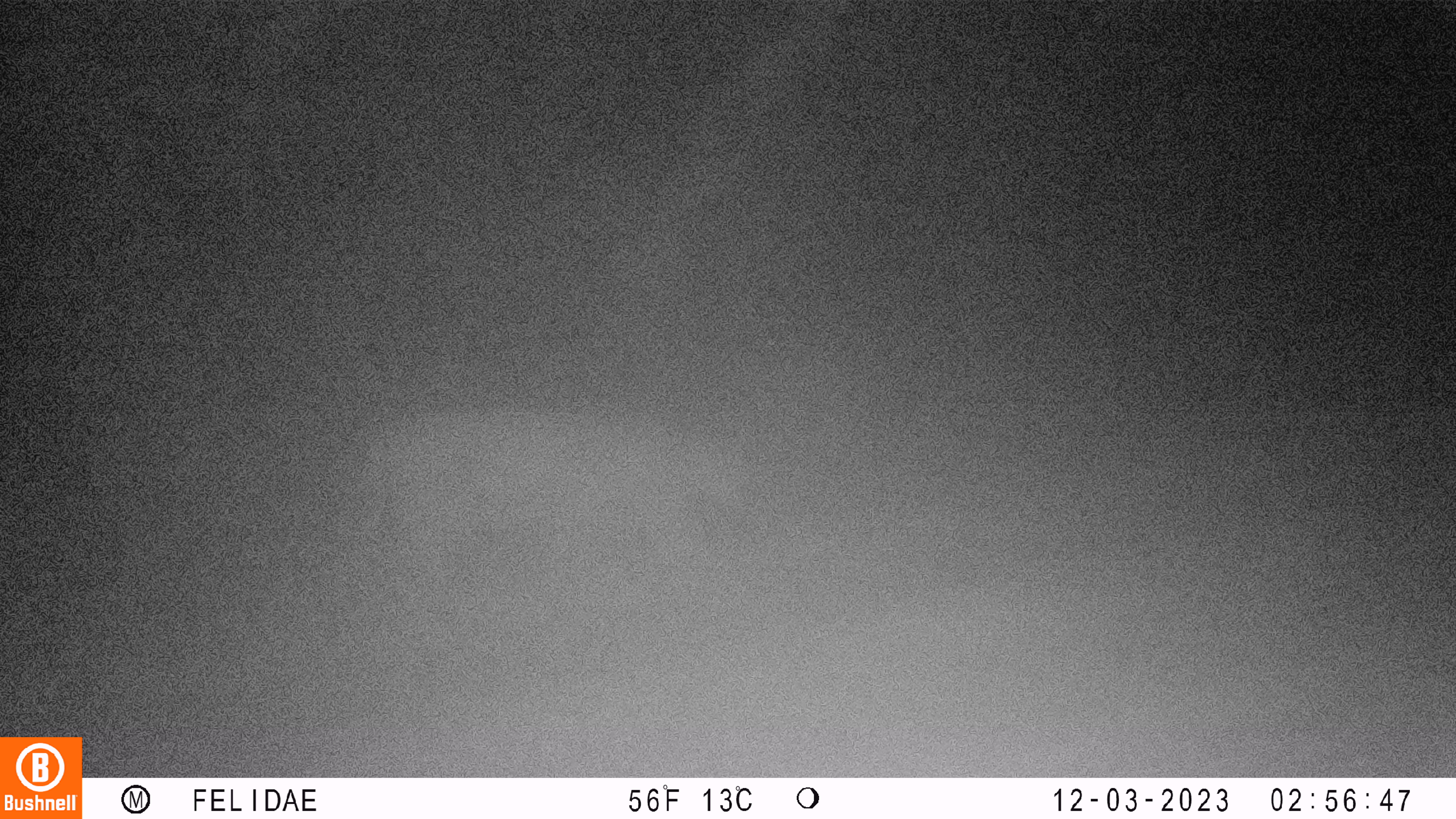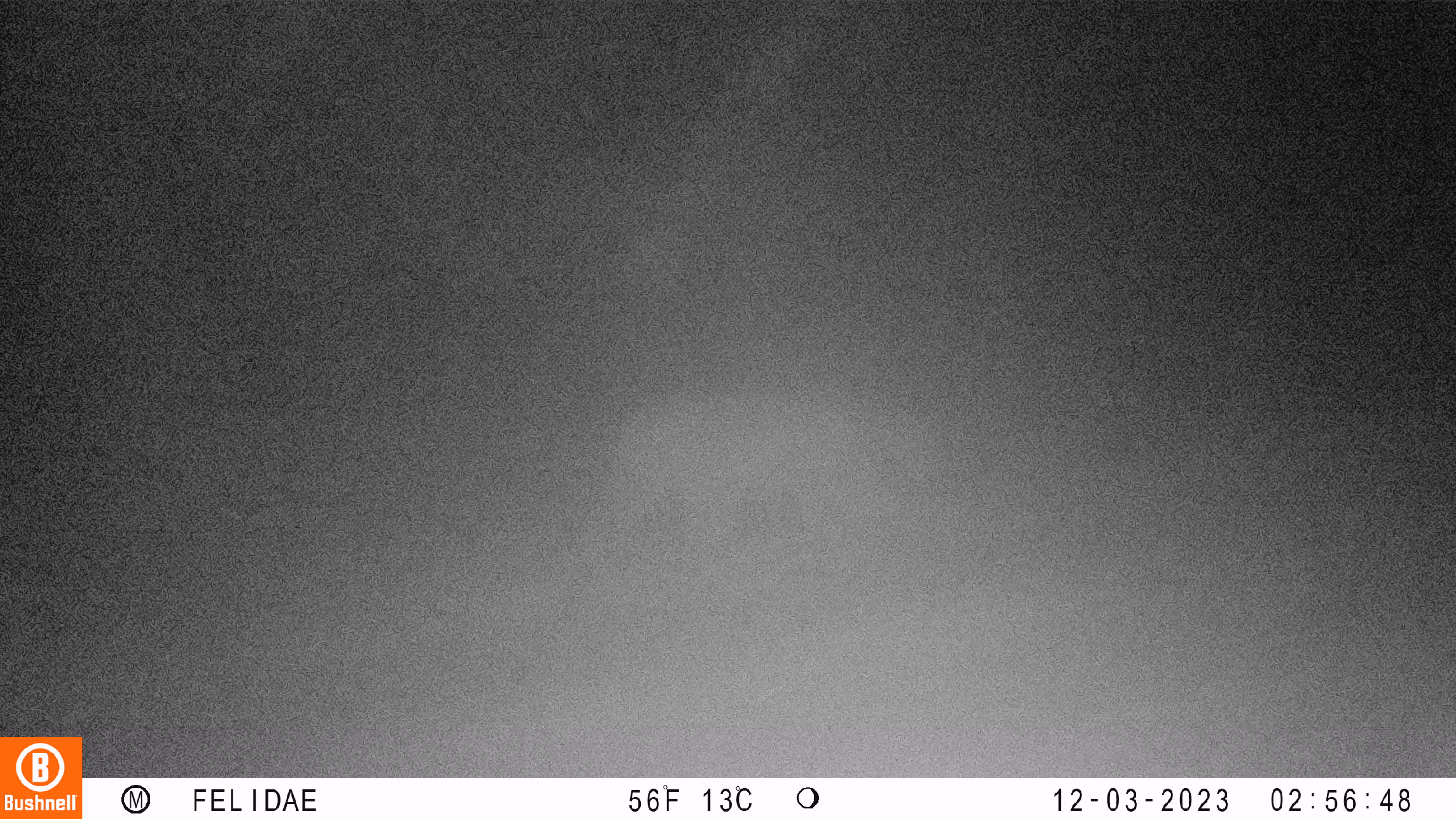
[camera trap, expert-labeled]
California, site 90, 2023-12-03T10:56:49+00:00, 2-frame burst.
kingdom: Animalia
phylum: Chordata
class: Mammalia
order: Carnivora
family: Felidae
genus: Puma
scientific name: Puma concolor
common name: puma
Puma (Puma concolor).